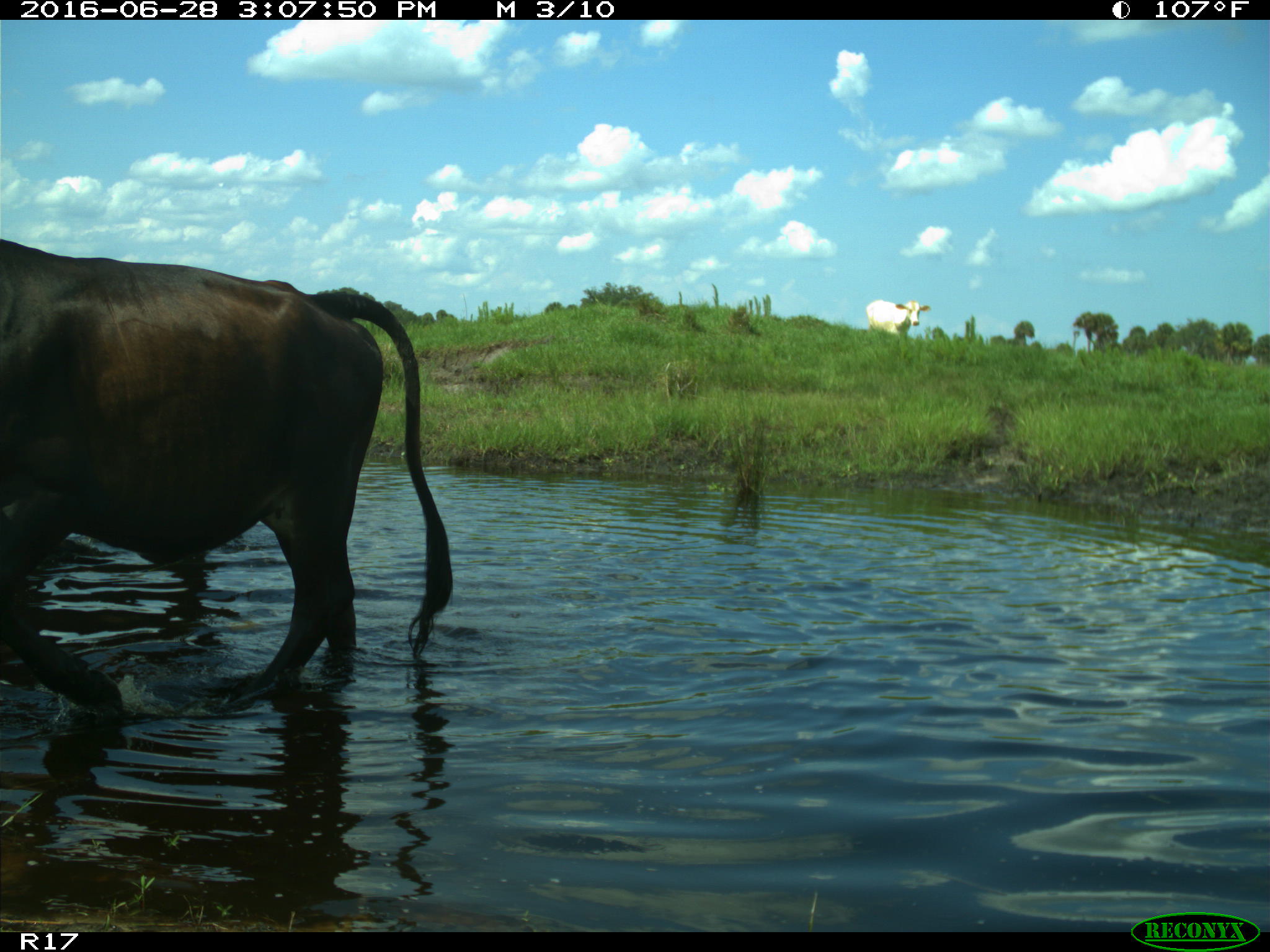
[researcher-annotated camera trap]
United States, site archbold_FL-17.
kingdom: Animalia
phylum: Chordata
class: Mammalia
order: Artiodactyla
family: Bovidae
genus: Bos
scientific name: Bos taurus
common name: domestic cow